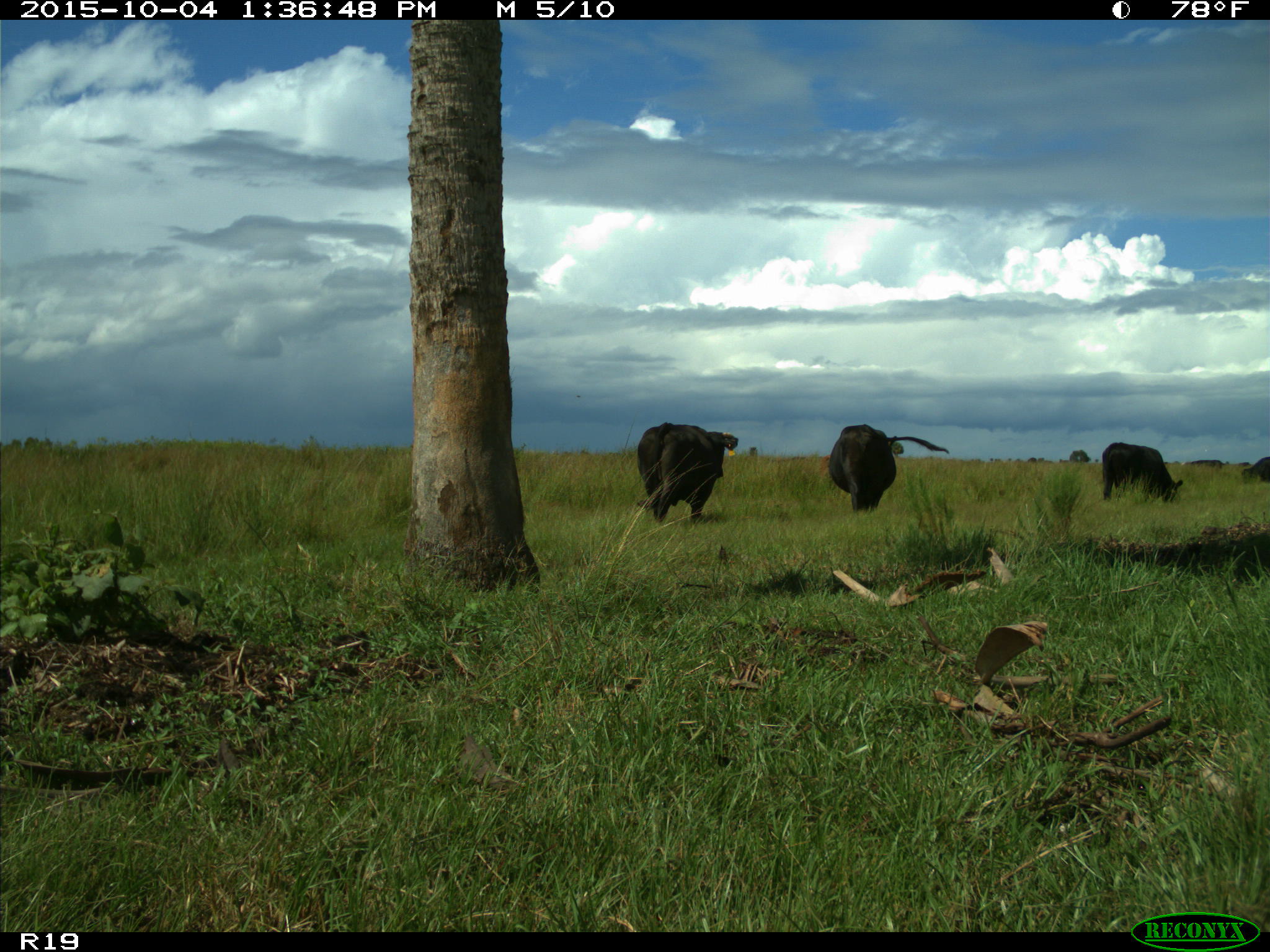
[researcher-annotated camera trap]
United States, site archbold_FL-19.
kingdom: Animalia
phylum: Chordata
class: Mammalia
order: Artiodactyla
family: Bovidae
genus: Bos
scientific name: Bos taurus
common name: domestic cow